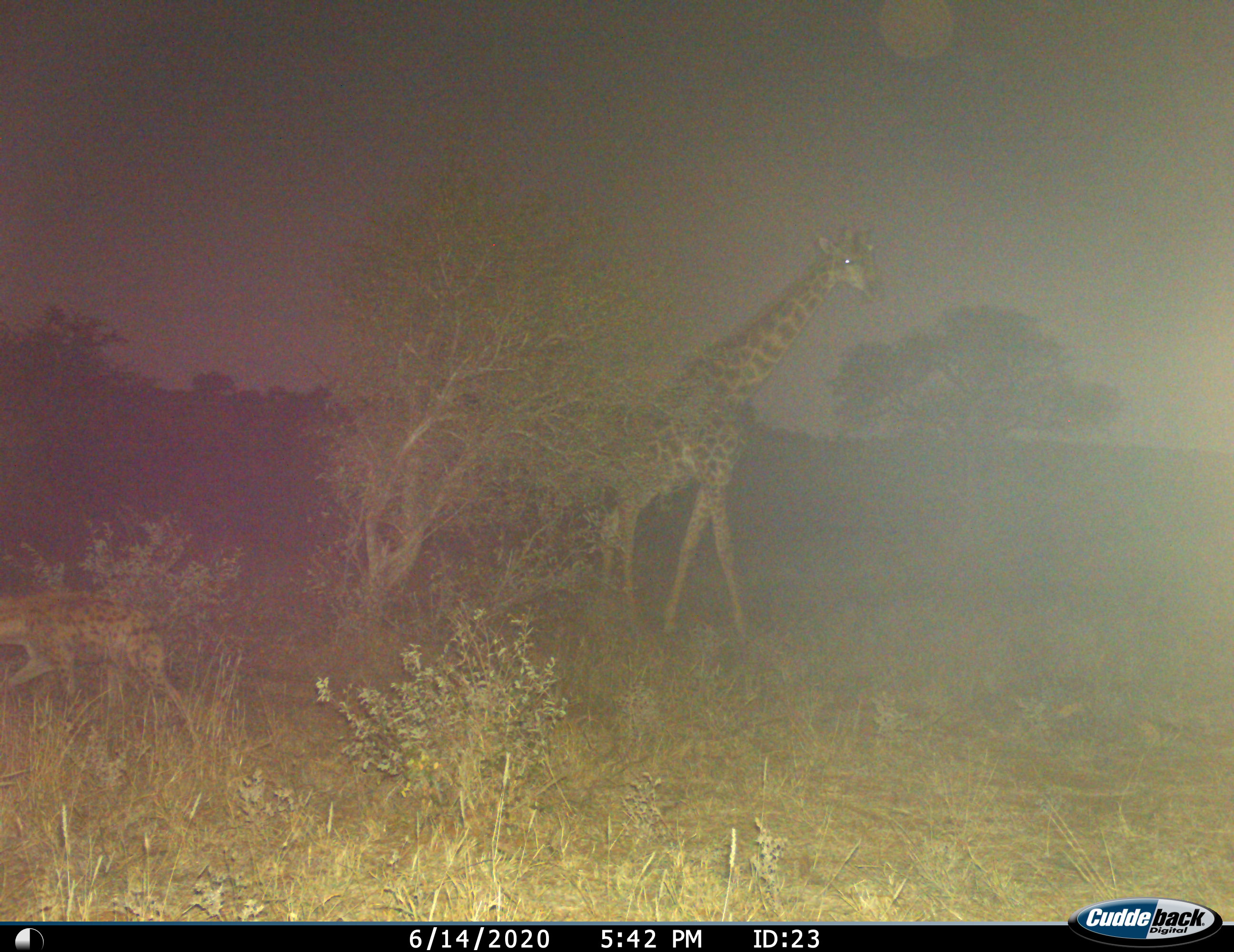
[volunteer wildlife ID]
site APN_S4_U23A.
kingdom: Animalia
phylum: Chordata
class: Mammalia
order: Artiodactyla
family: Giraffidae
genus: Giraffa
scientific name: Giraffa camelopardalis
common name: giraffe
Giraffe (Giraffa camelopardalis), count 1. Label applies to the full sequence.